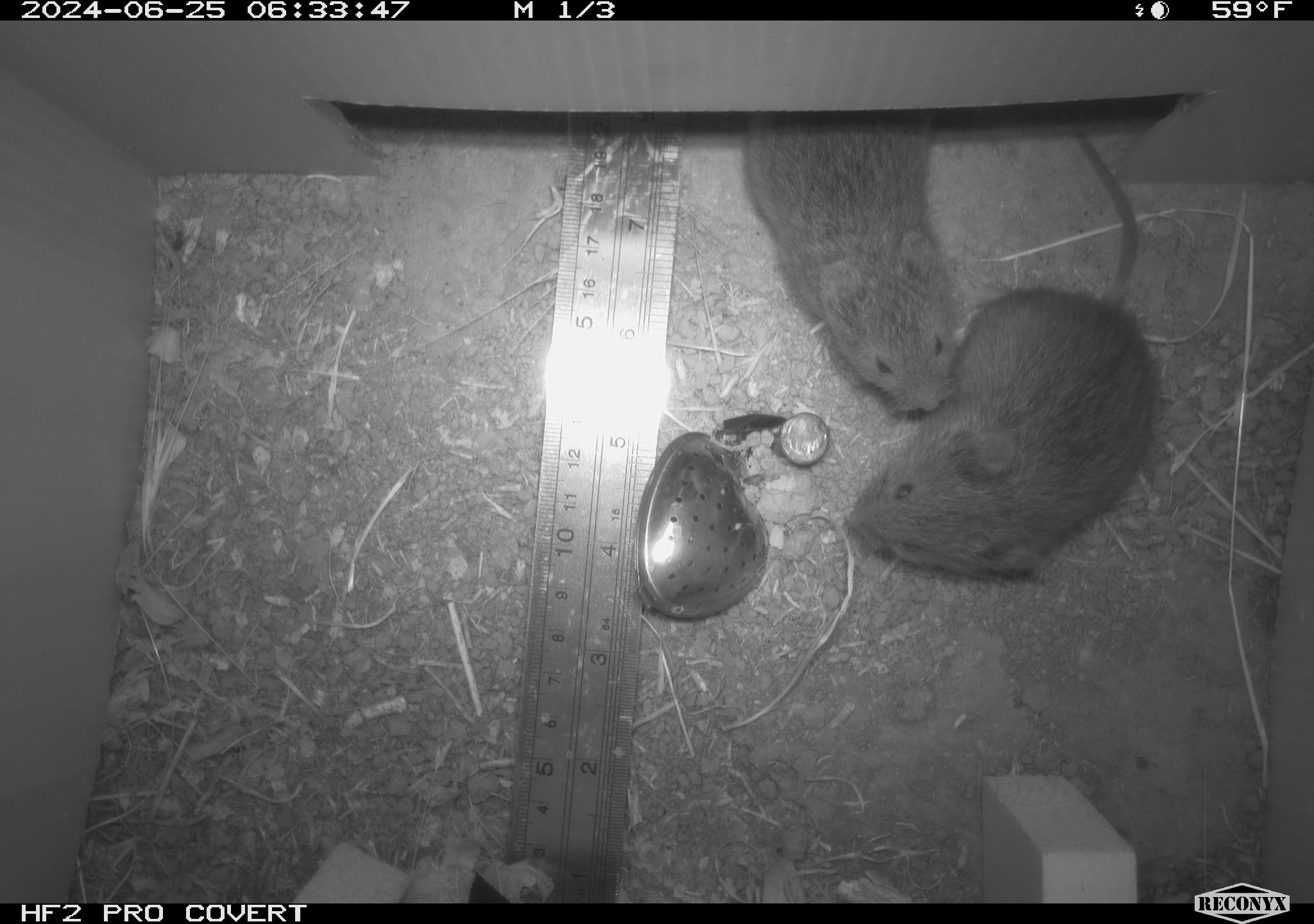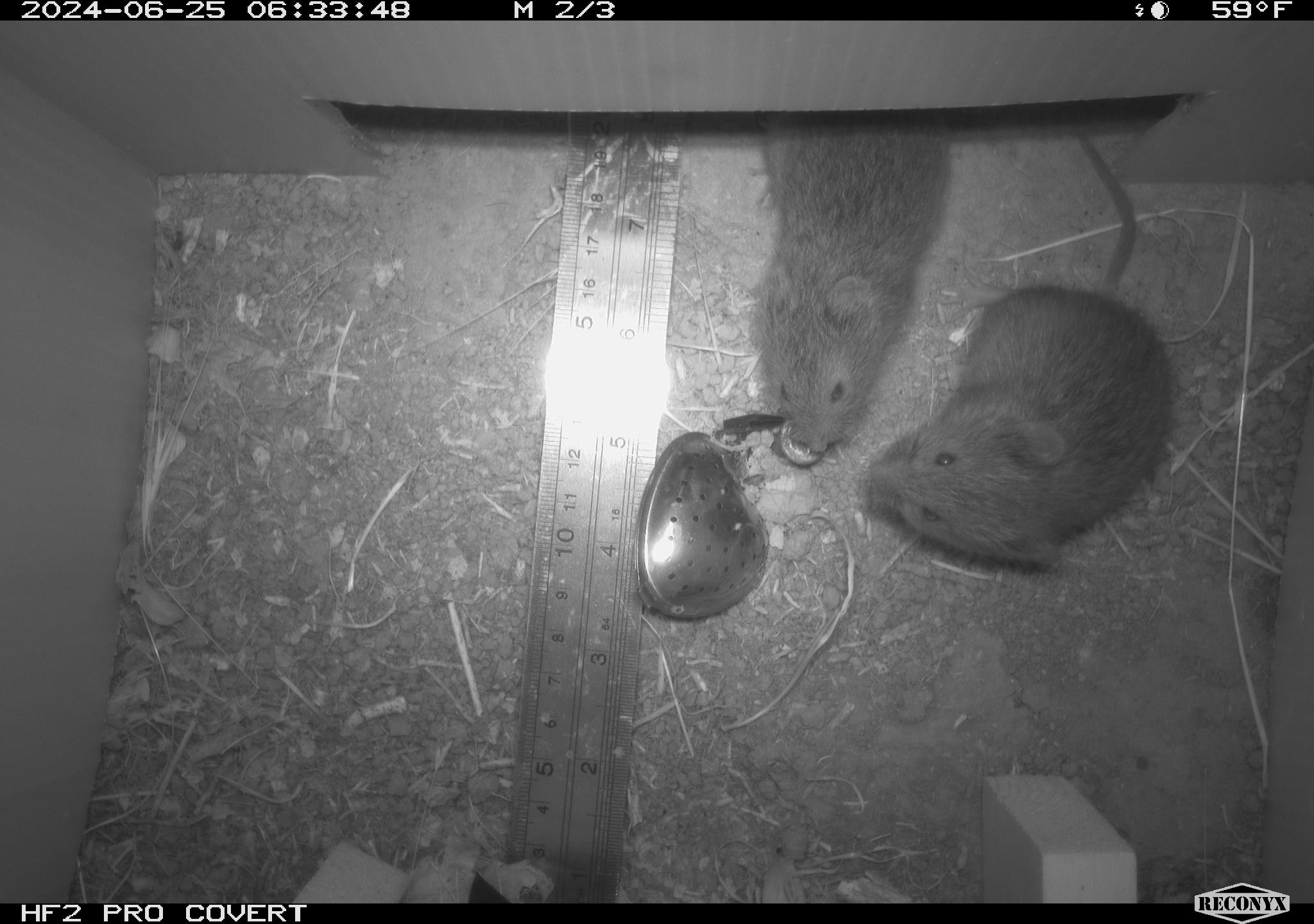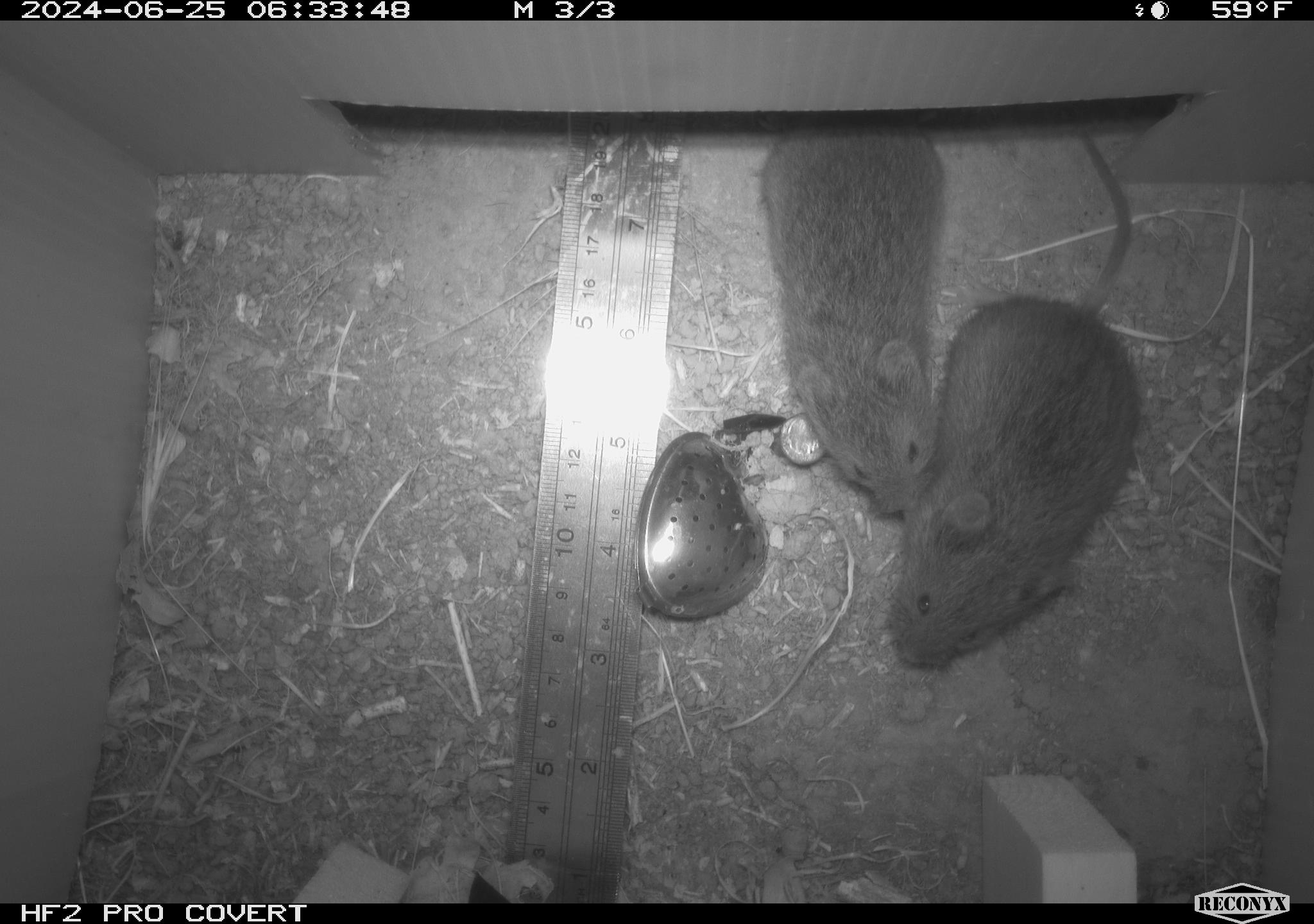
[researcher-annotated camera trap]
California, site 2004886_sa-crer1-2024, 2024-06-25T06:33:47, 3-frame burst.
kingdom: Animalia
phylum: Chordata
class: Mammalia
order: Rodentia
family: Cricetidae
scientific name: Arvicolinae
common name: voles, lemmings, and muskrats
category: arvicolinae subfamily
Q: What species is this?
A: Arvicolinae subfamily (voles, lemmings, and muskrats) (Arvicolinae).